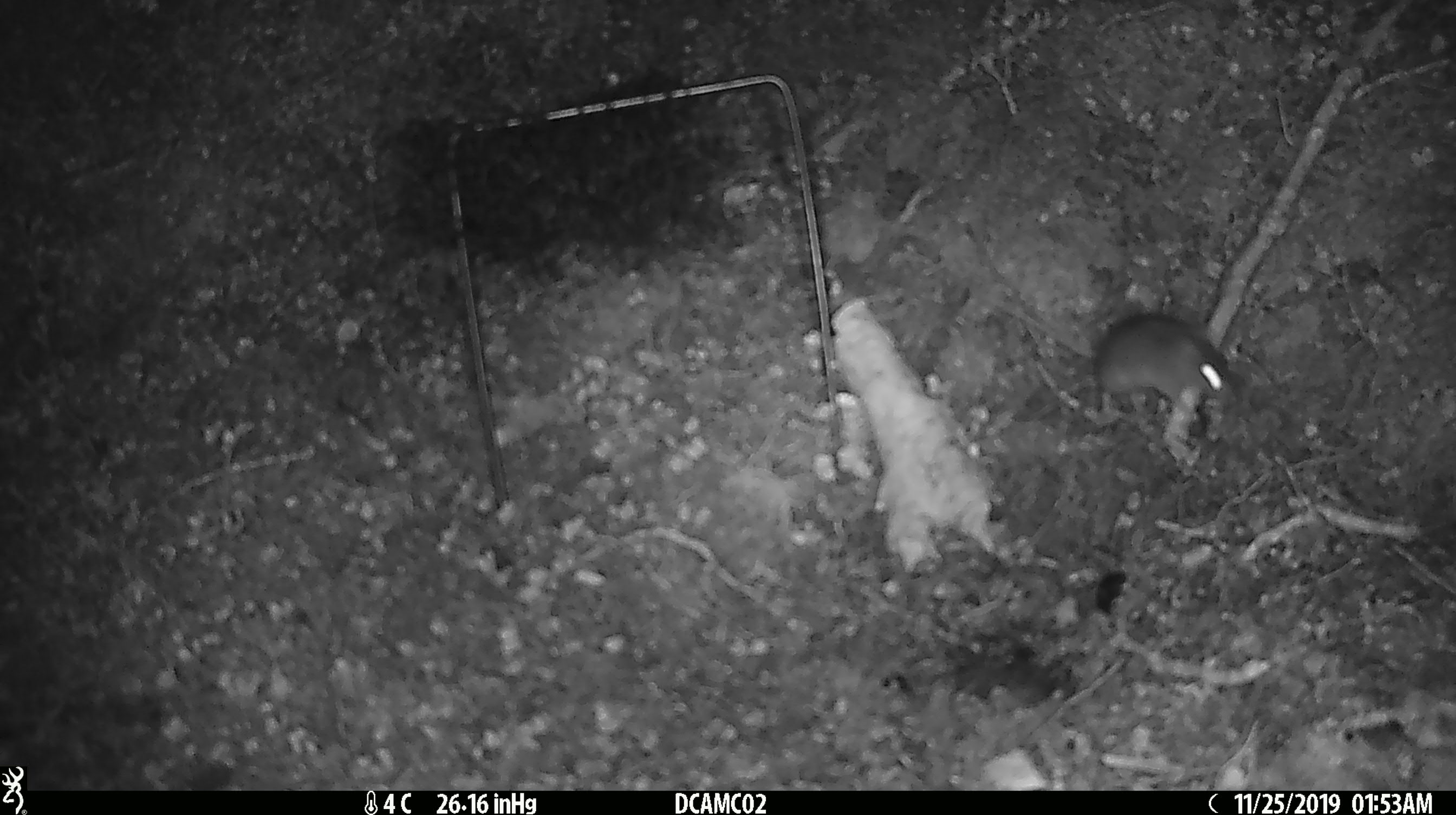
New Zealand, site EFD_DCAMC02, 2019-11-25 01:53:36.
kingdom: Animalia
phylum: Chordata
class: Mammalia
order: Rodentia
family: Muridae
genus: Mus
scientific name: Mus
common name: mouse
Mouse (Mus).